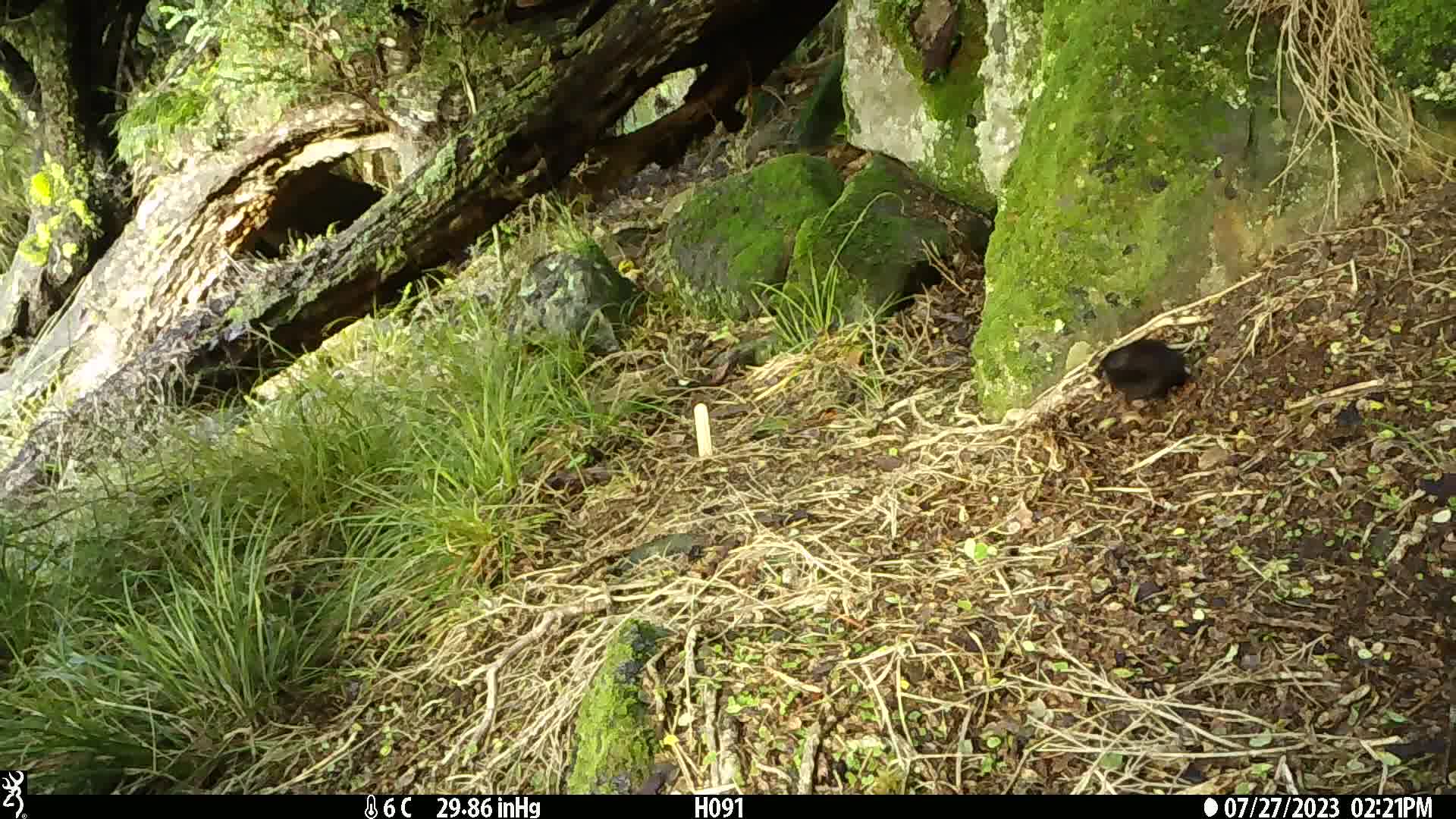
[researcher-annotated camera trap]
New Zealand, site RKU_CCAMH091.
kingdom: Animalia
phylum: Chordata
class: Aves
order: Passeriformes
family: Turdidae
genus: Turdus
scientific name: Turdus merula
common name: eurasian blackbird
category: blackbird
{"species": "blackbird (eurasian blackbird) (Turdus merula)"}